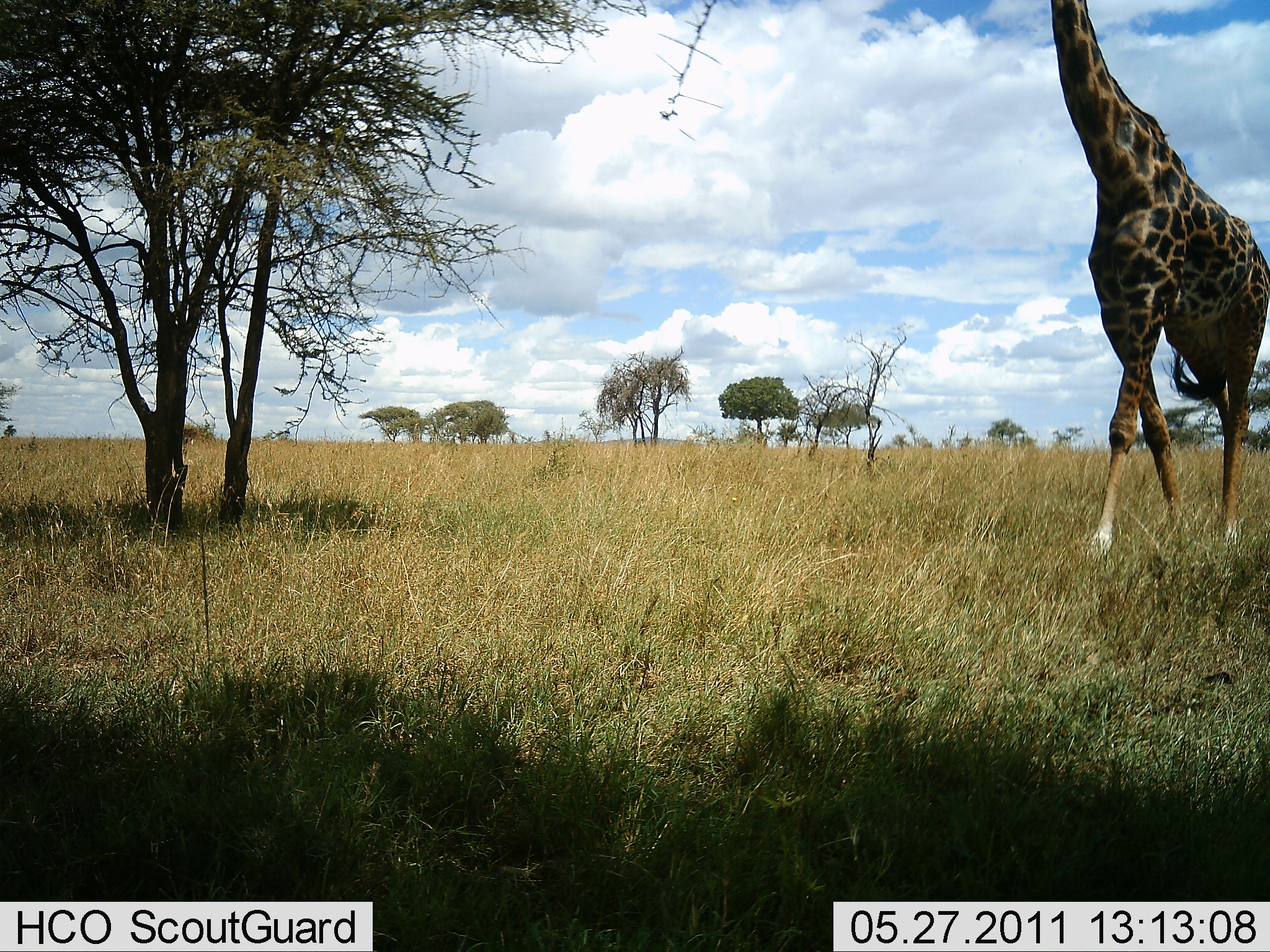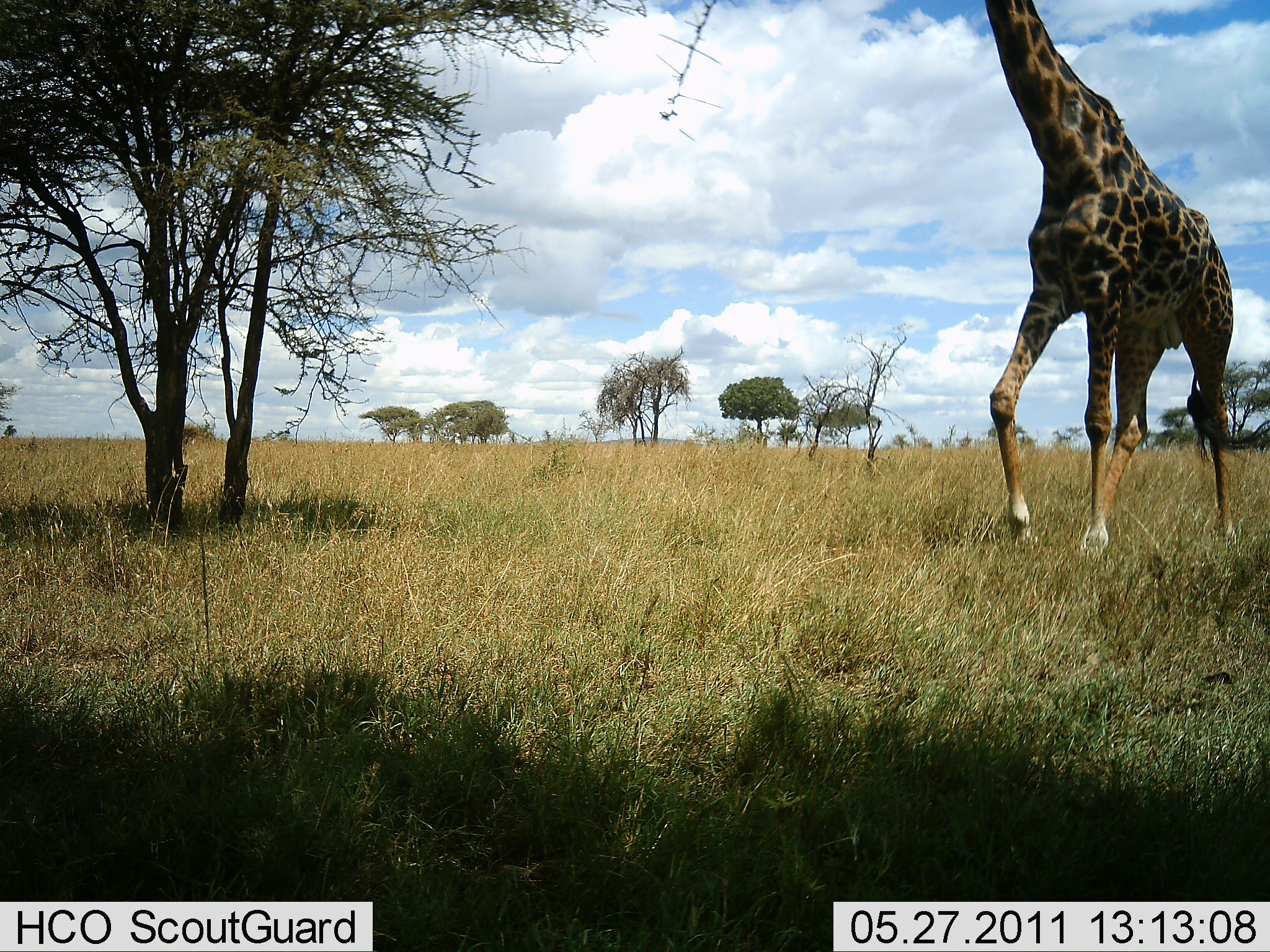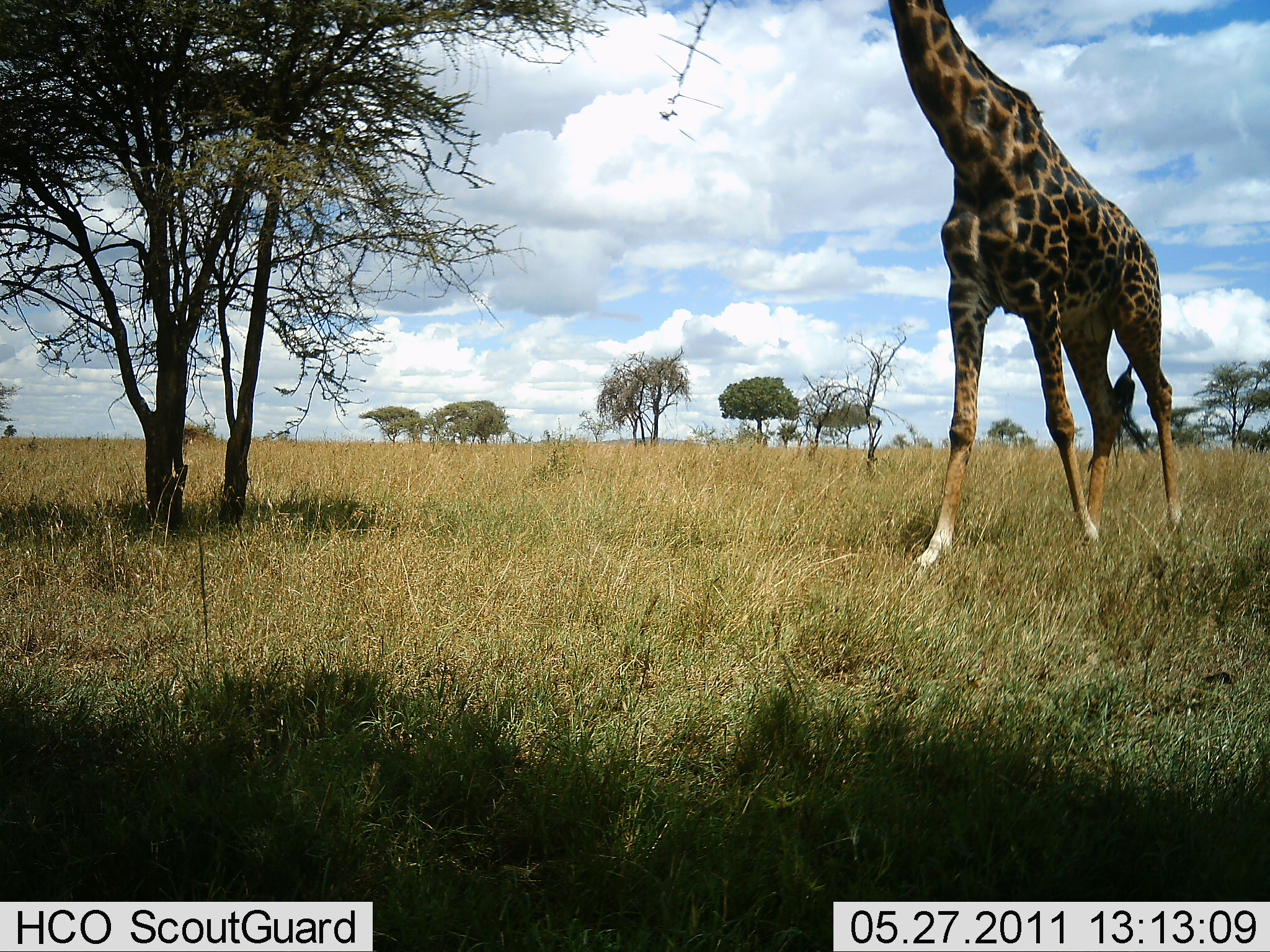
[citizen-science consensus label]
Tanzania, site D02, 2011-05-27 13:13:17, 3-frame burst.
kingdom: Animalia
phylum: Chordata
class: Mammalia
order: Artiodactyla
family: Giraffidae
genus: Giraffa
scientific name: Giraffa camelopardalis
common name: giraffe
Giraffe (Giraffa camelopardalis), count 1. Behavior (volunteer vote fractions): standing 7%, resting 0%, moving 100%, interacting 0%. Young present (vote fraction): 0%. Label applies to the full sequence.